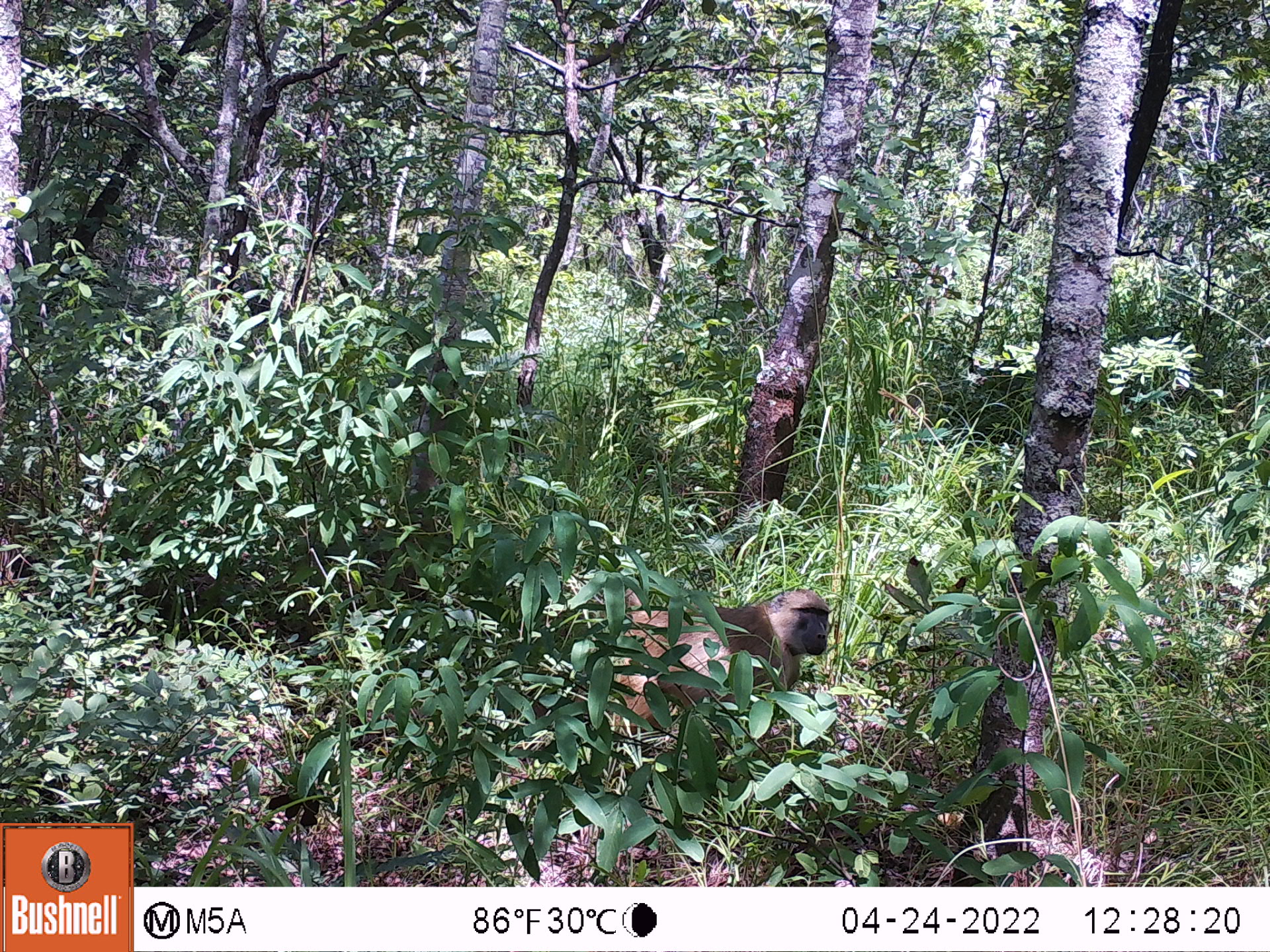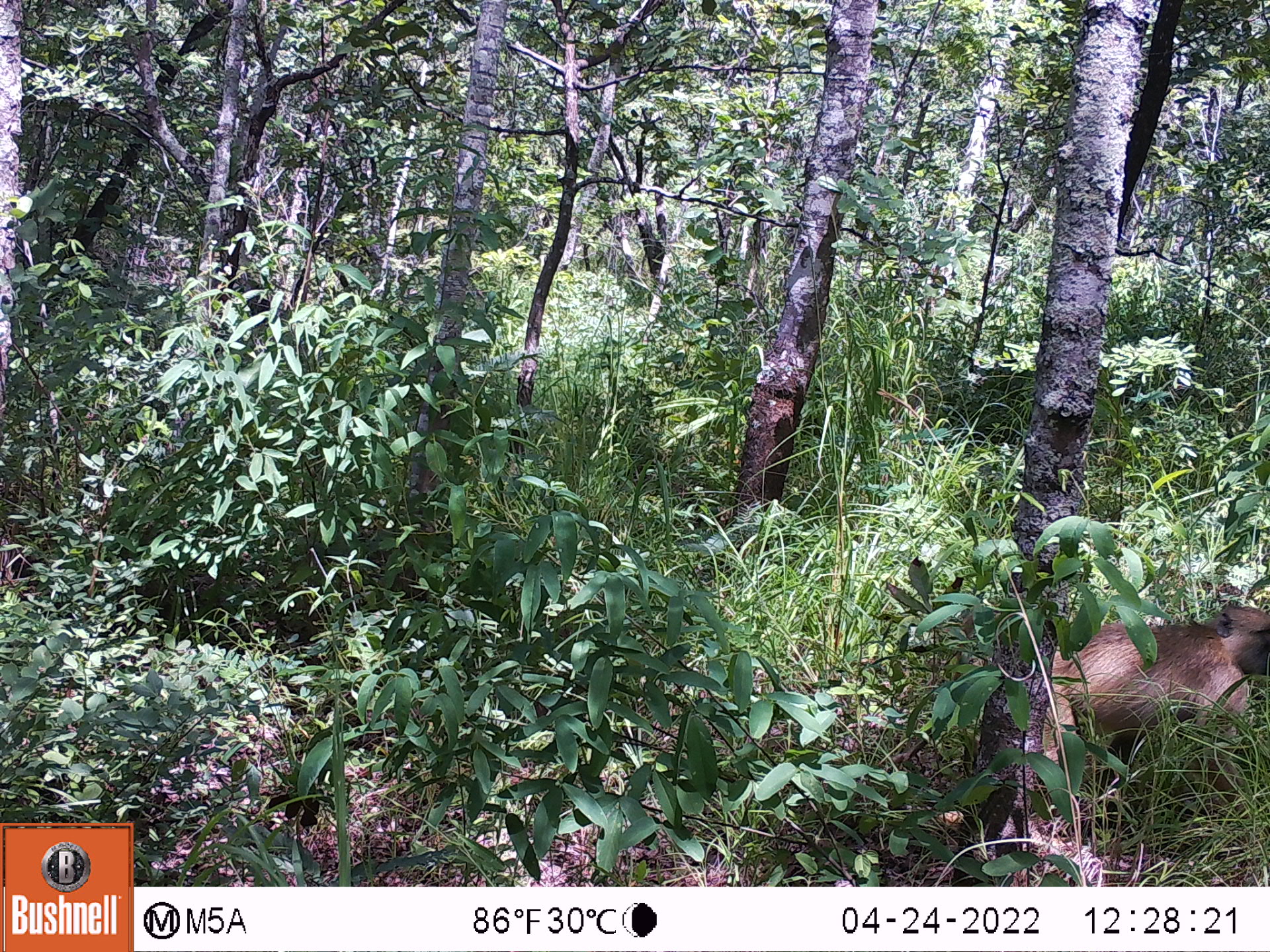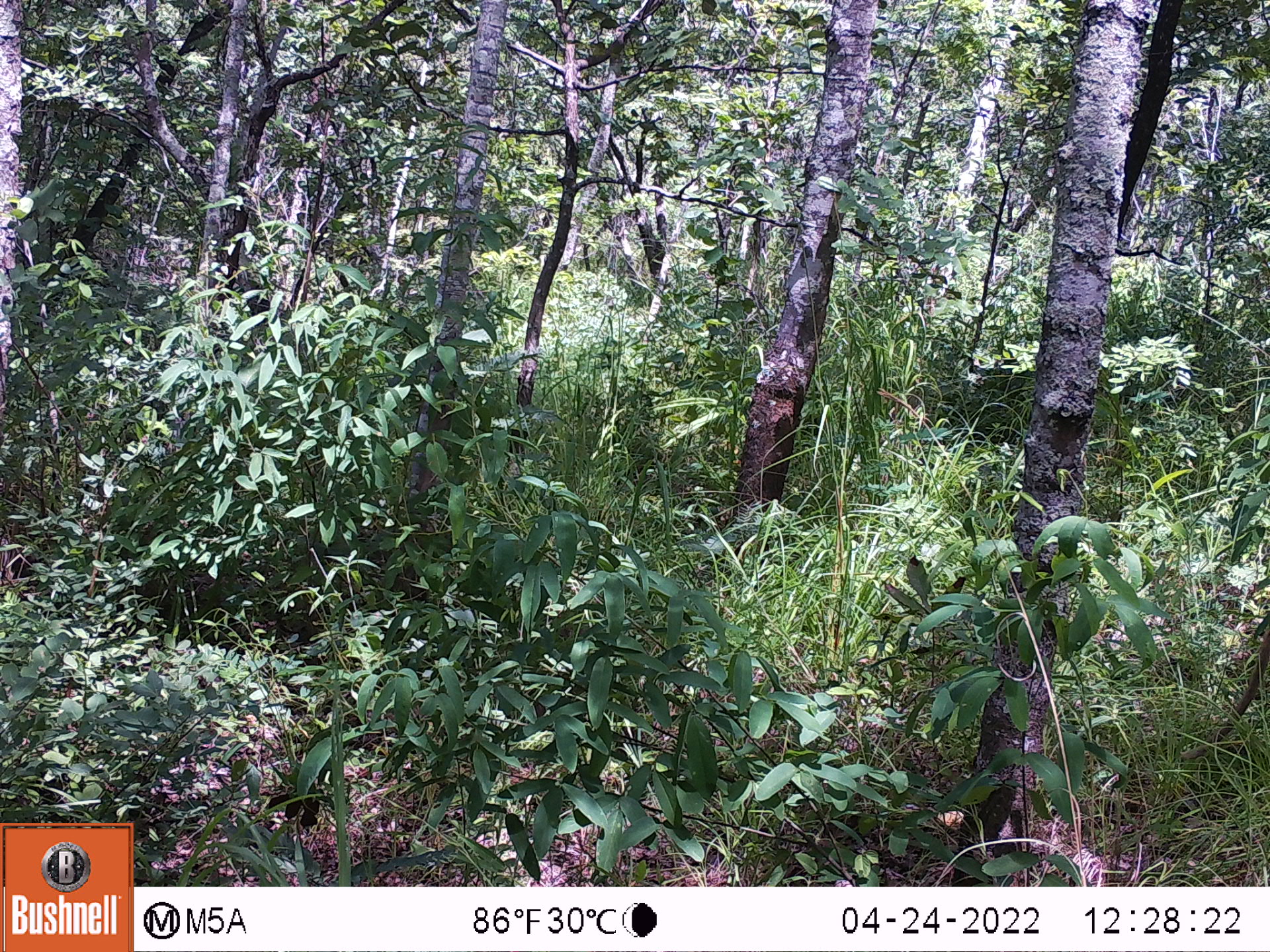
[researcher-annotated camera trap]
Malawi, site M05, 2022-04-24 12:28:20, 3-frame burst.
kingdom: Animalia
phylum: Chordata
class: Mammalia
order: Primates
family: Cercopithecidae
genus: Papio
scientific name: Papio cynocephalus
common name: yellow baboon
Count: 1.